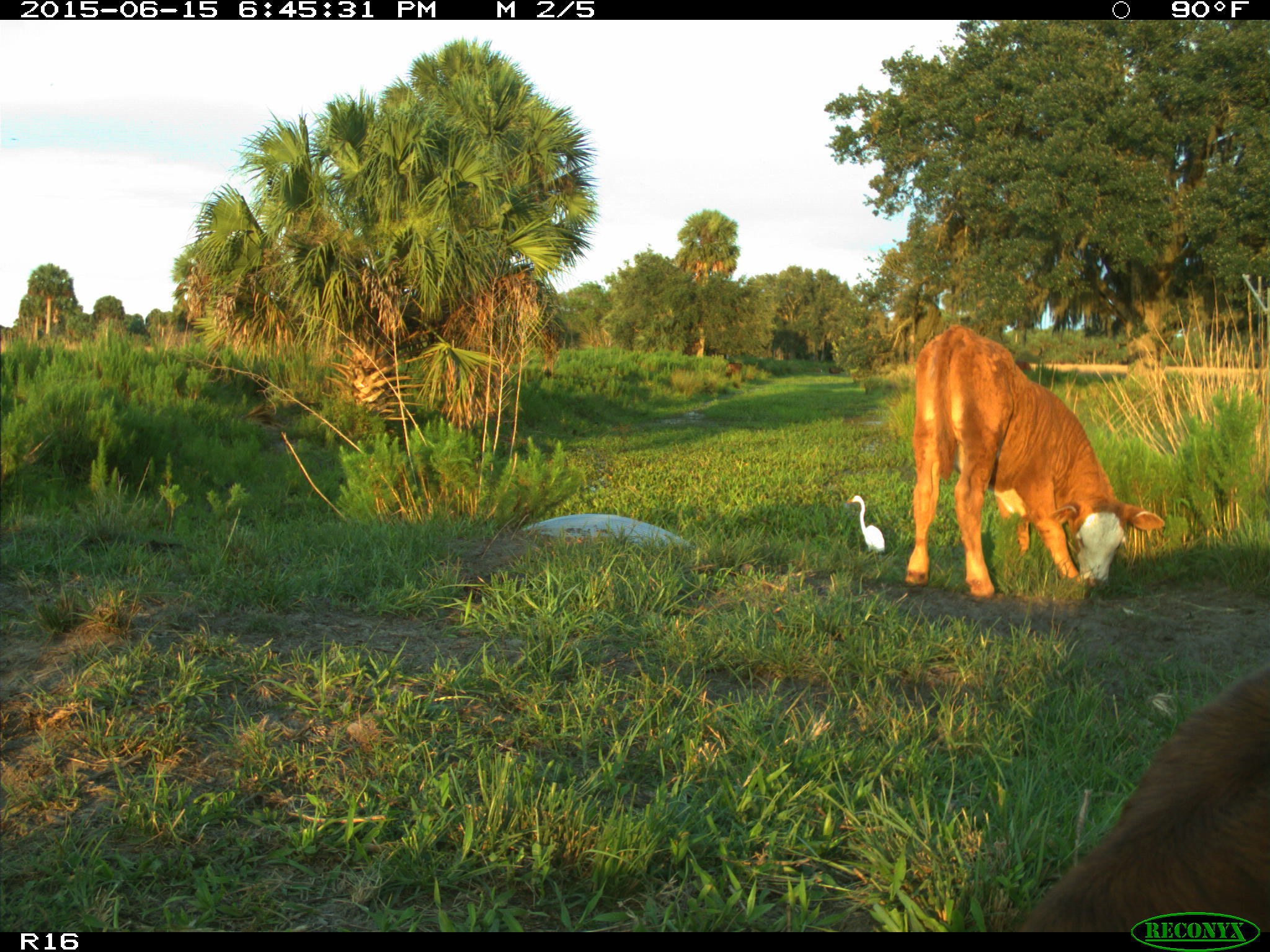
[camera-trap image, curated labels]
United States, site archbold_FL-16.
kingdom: Animalia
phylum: Chordata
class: Mammalia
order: Artiodactyla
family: Bovidae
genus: Bos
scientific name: Bos taurus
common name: domestic cow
Bos taurus (domestic cow).